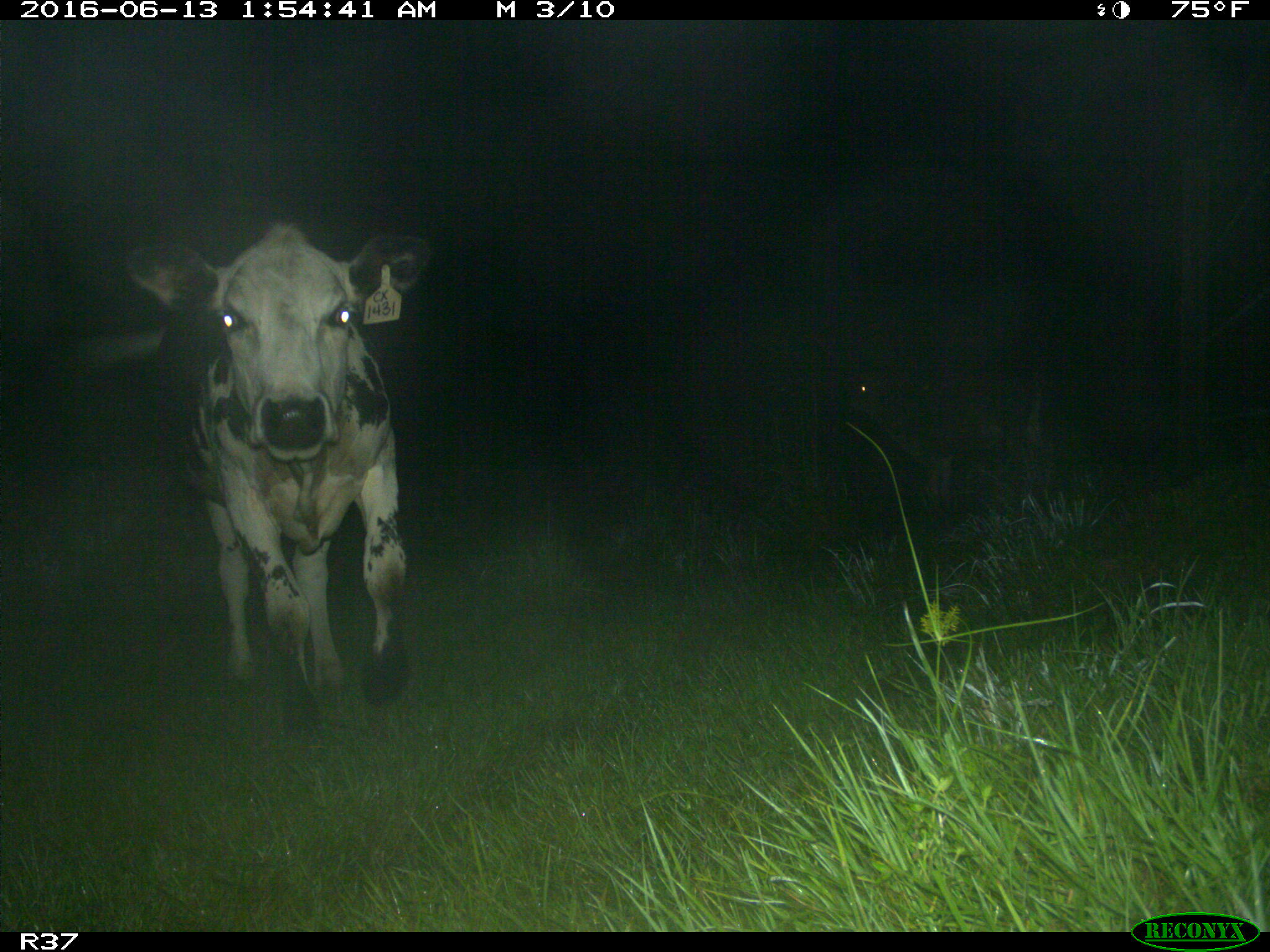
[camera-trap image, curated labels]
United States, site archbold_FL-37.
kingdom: Animalia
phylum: Chordata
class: Mammalia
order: Artiodactyla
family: Bovidae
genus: Bos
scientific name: Bos taurus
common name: domestic cow